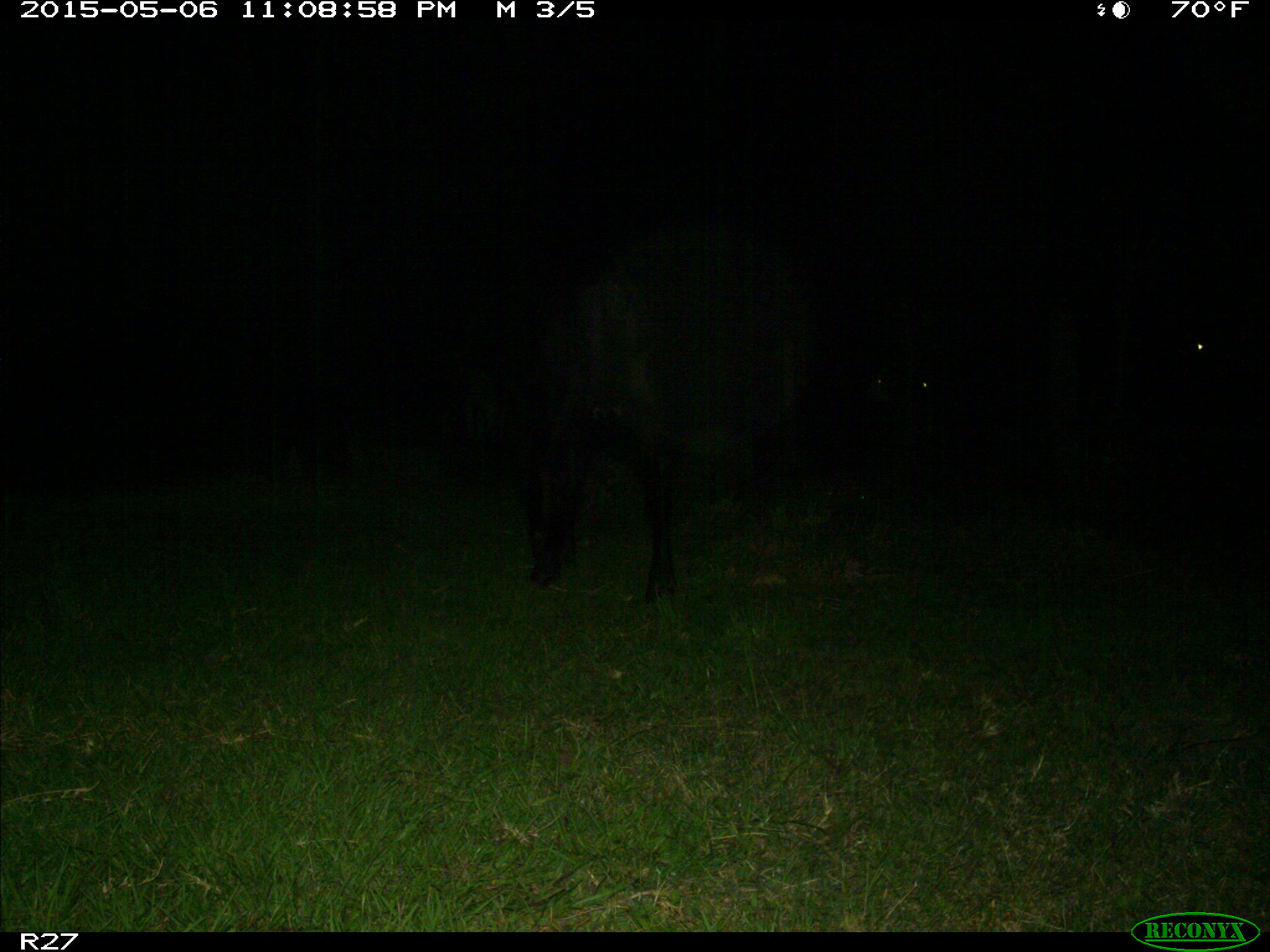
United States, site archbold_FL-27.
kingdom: Animalia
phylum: Chordata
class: Mammalia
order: Artiodactyla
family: Bovidae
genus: Bos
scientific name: Bos taurus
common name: domestic cow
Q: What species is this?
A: Bos taurus (domestic cow).